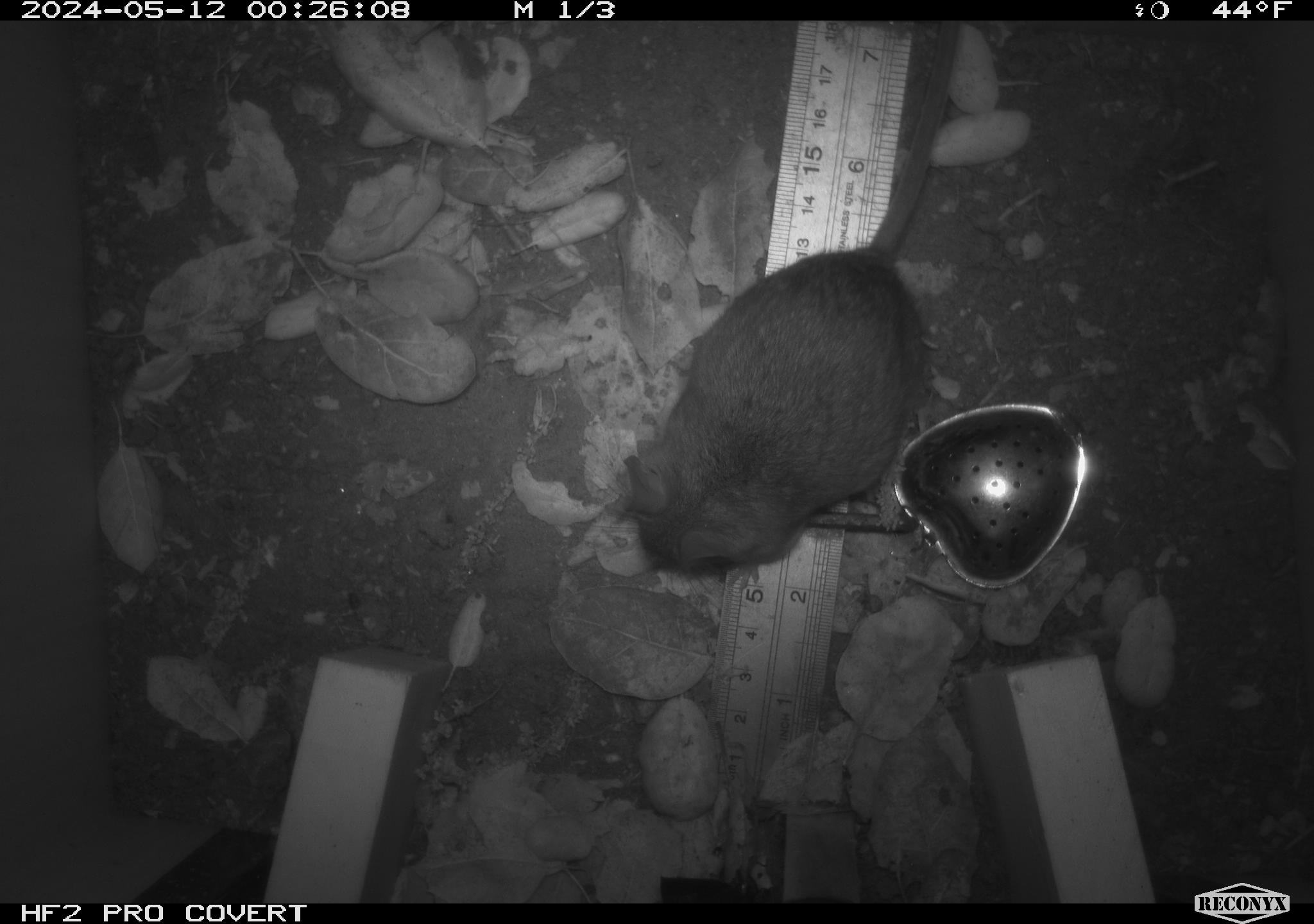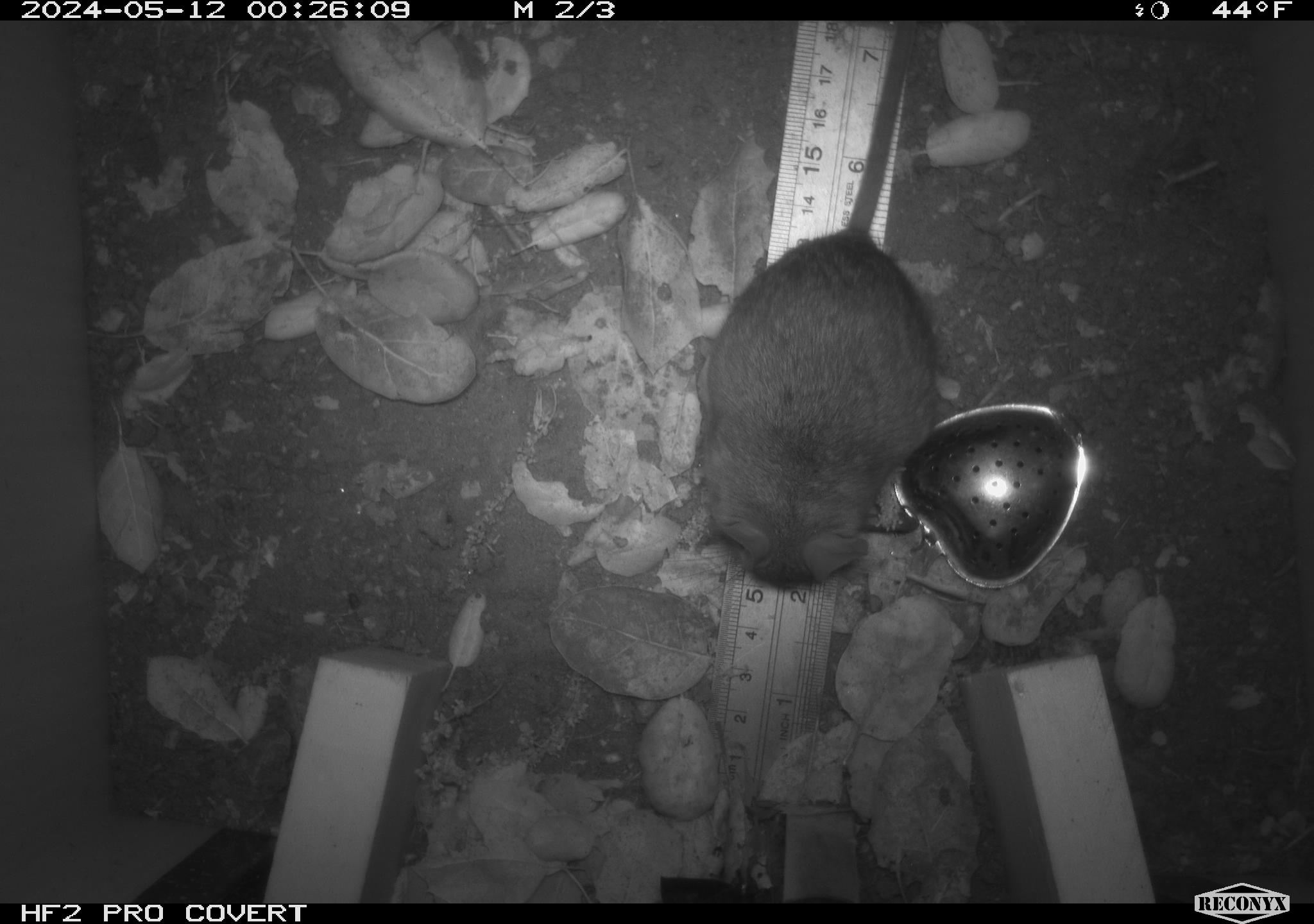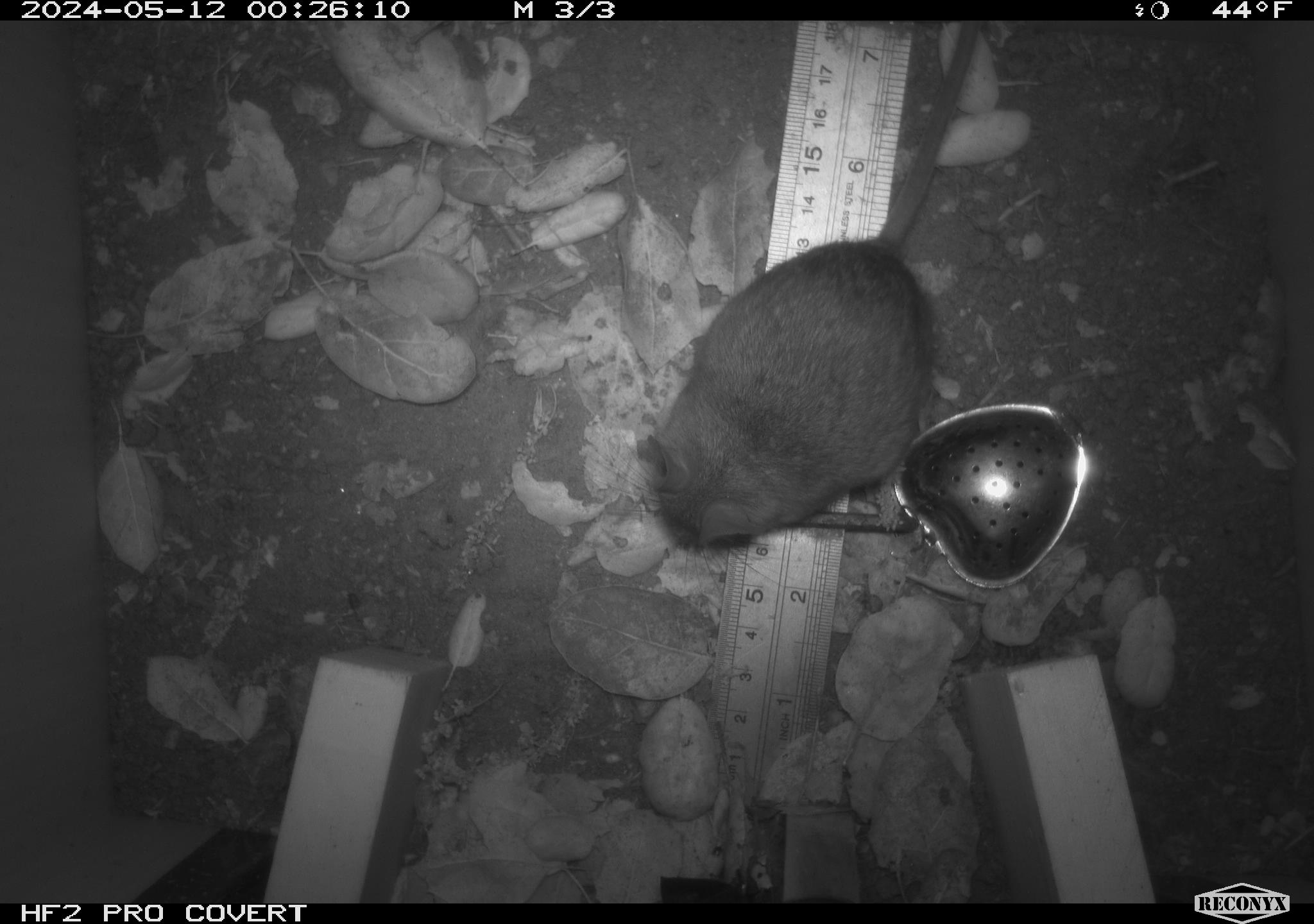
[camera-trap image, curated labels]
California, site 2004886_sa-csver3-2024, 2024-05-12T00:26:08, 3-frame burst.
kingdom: Animalia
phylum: Chordata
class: Mammalia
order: Rodentia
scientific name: Rodentia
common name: rodent